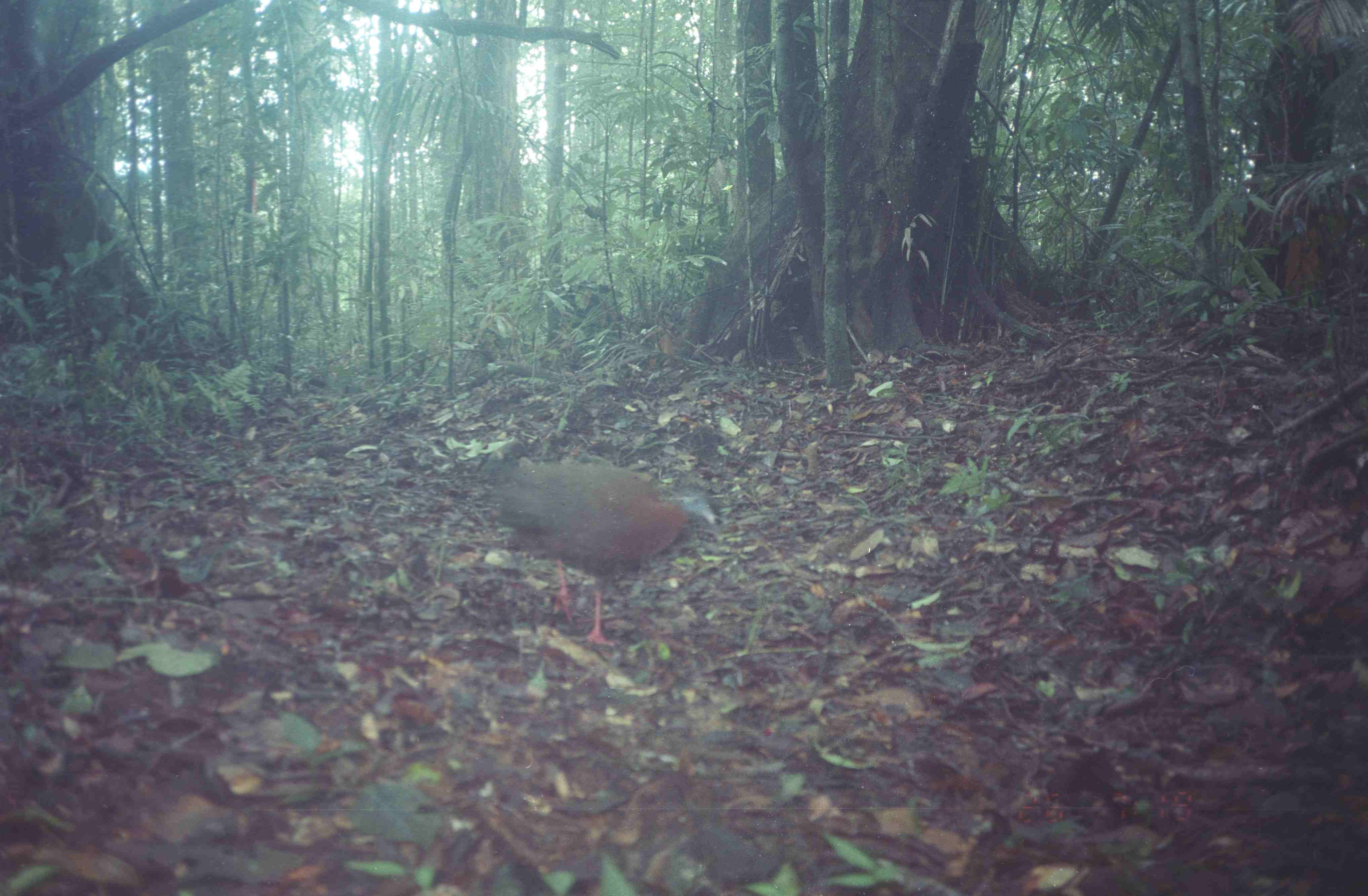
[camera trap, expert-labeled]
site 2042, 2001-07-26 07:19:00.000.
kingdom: Animalia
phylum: Chordata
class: Aves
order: Galliformes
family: Phasianidae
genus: Argusianus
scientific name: Argusianus argus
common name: great argus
Argusianus argus (great argus), count 1.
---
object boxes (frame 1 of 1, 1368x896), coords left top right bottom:
argusianus argus: 493 460 717 648